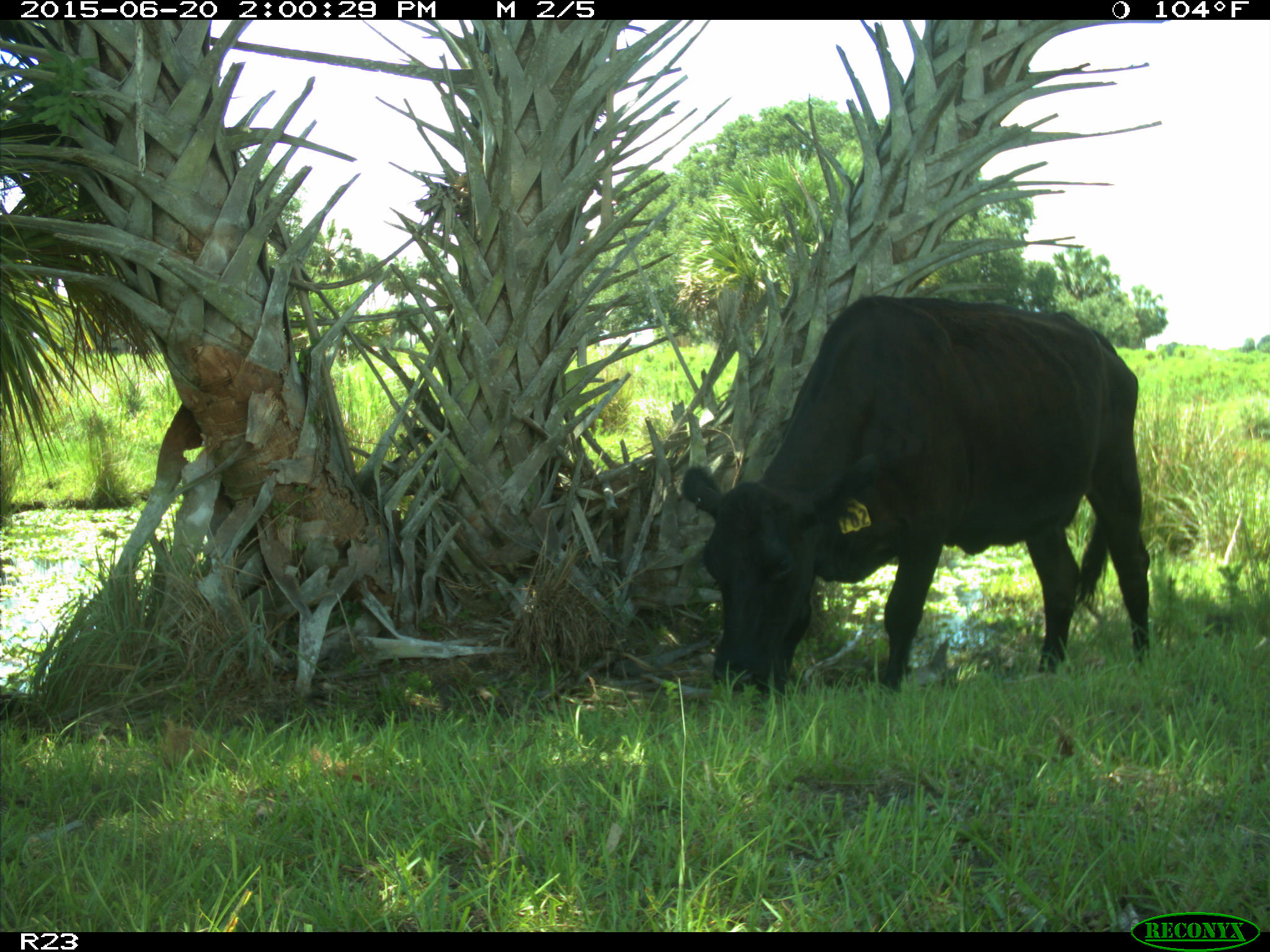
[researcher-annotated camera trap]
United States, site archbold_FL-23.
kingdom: Animalia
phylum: Chordata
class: Mammalia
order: Artiodactyla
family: Bovidae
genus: Bos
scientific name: Bos taurus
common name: domestic cow